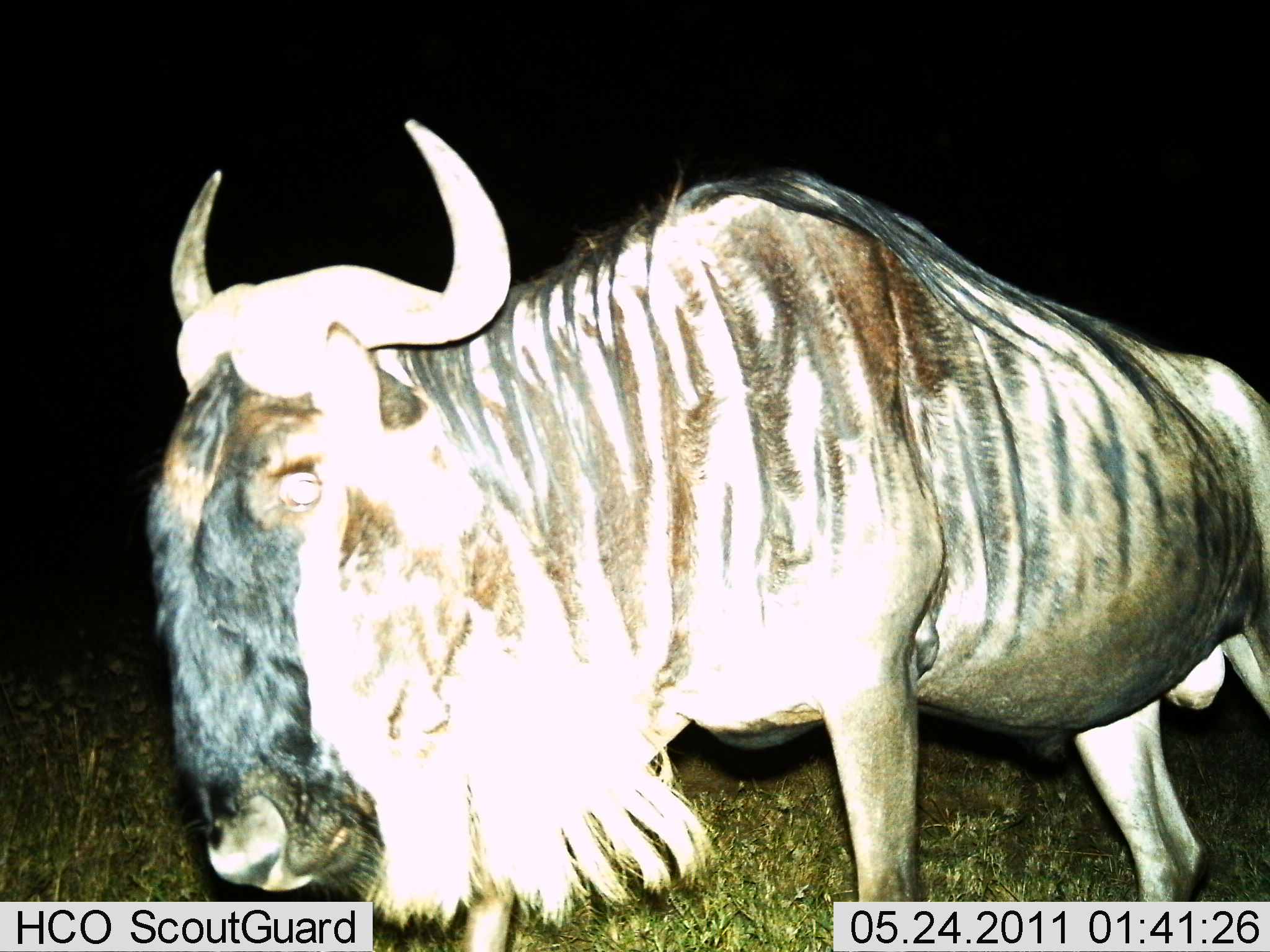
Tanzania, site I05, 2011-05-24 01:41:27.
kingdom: Animalia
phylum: Chordata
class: Mammalia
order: Artiodactyla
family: Bovidae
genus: Connochaetes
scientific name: Connochaetes taurinus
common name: blue wildebeest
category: wildebeest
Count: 1.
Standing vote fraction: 70%.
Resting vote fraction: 0%.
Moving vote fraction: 30%.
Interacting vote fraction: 0%.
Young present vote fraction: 0%.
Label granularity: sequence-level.